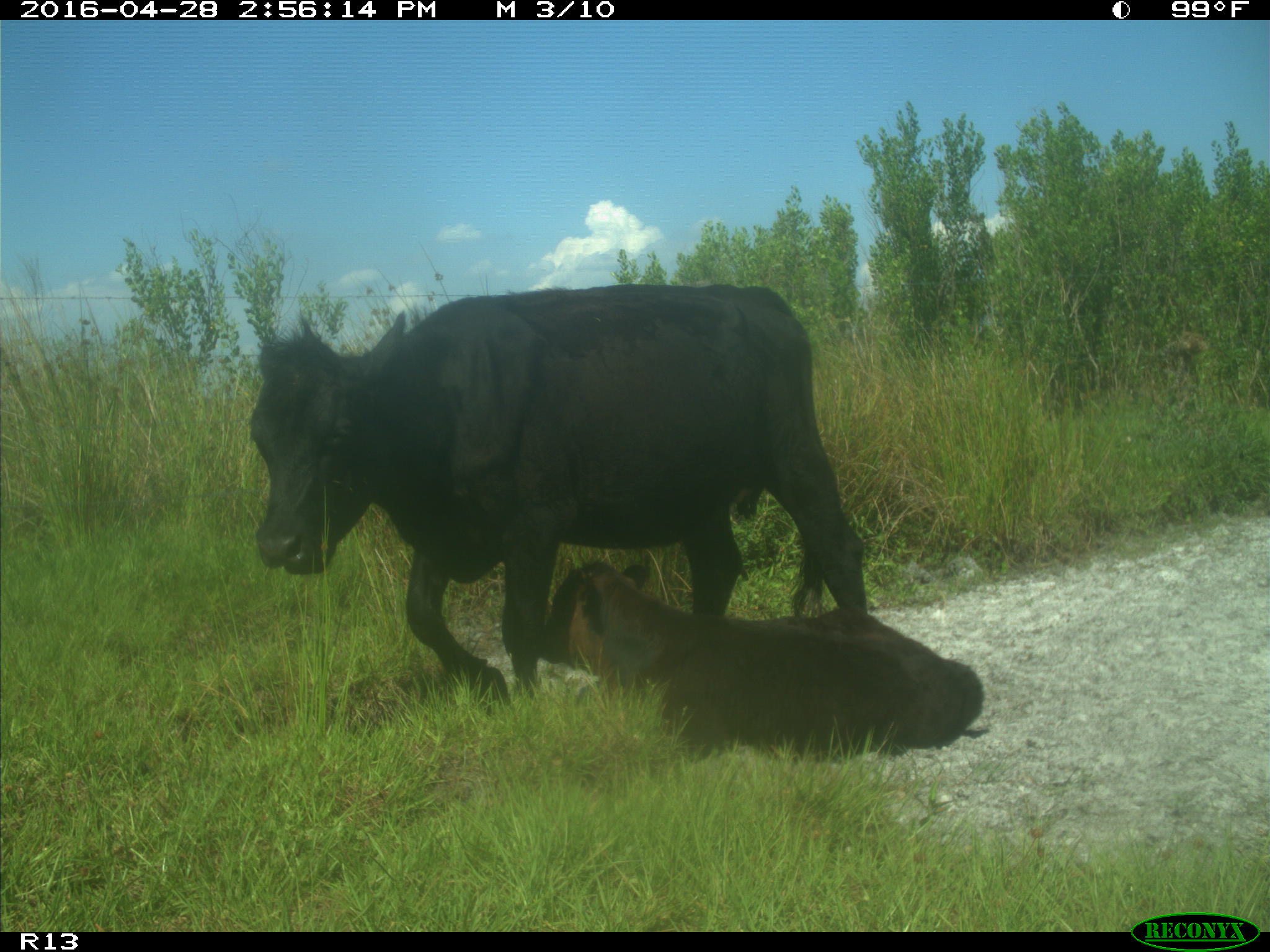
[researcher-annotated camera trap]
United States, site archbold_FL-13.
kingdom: Animalia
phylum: Chordata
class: Mammalia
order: Artiodactyla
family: Bovidae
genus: Bos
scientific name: Bos taurus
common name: domestic cow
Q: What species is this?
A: Bos taurus (domestic cow).